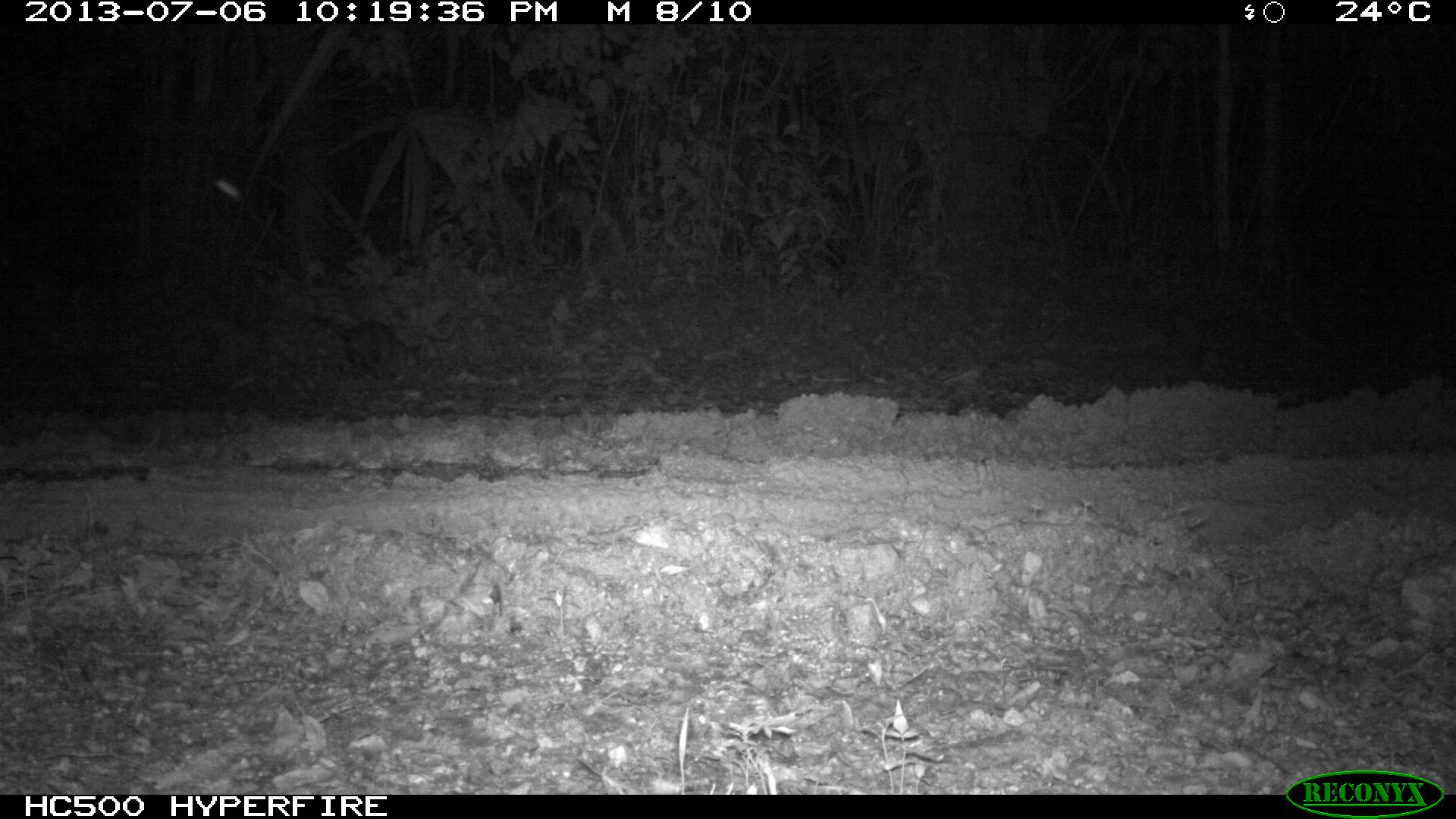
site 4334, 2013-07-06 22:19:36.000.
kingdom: Animalia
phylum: Chordata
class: Mammalia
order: Didelphimorphia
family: Didelphidae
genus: Didelphis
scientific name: Didelphis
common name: american opossums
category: didelphis sp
Didelphis sp (american opossums) (Didelphis), count 1.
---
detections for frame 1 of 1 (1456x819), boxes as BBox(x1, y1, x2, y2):
didelphis sp: BBox(313, 314, 422, 382)